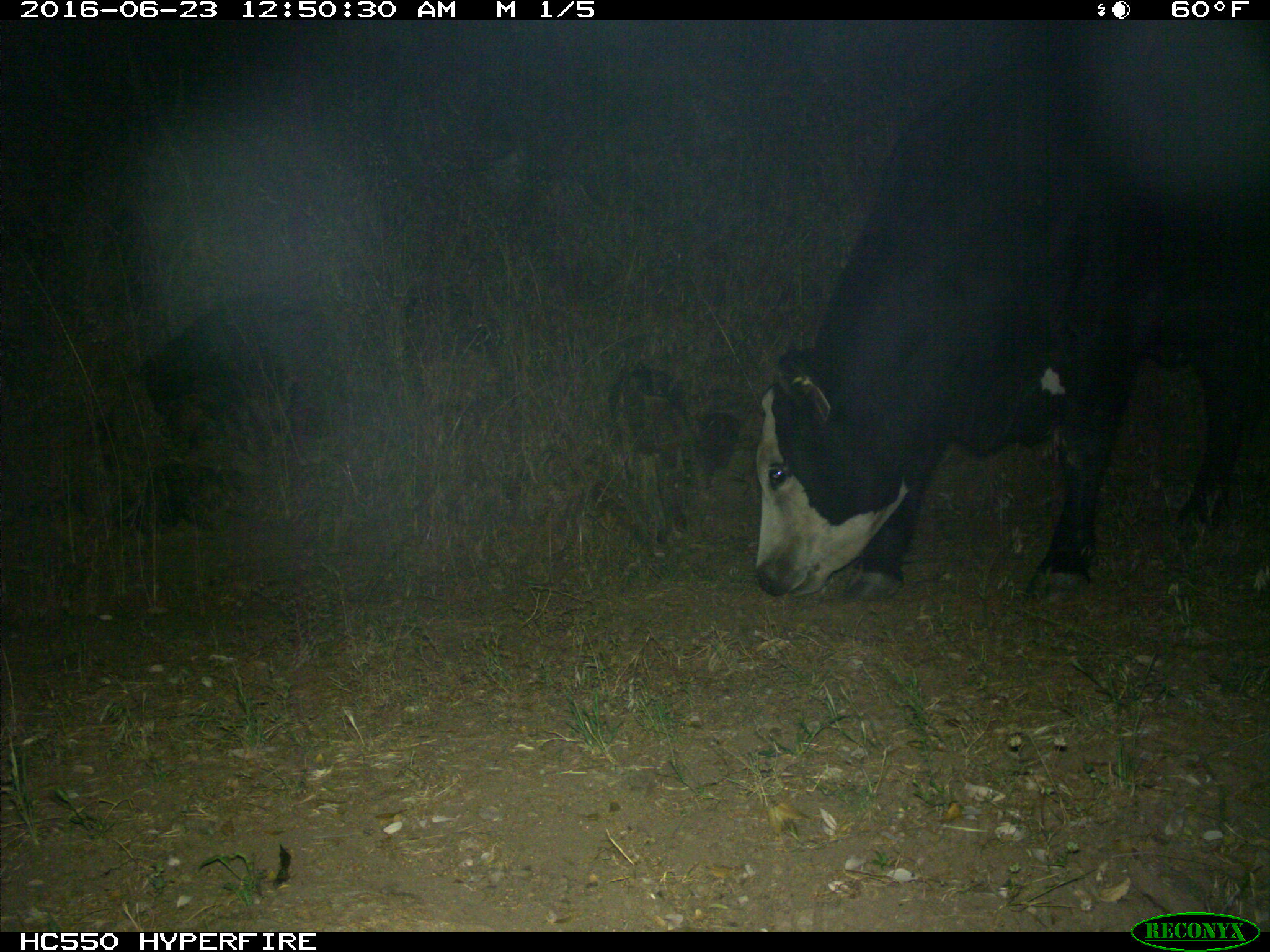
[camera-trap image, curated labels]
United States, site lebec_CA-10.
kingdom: Animalia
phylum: Chordata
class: Mammalia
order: Artiodactyla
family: Bovidae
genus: Bos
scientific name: Bos taurus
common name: domestic cow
Bos taurus (domestic cow).